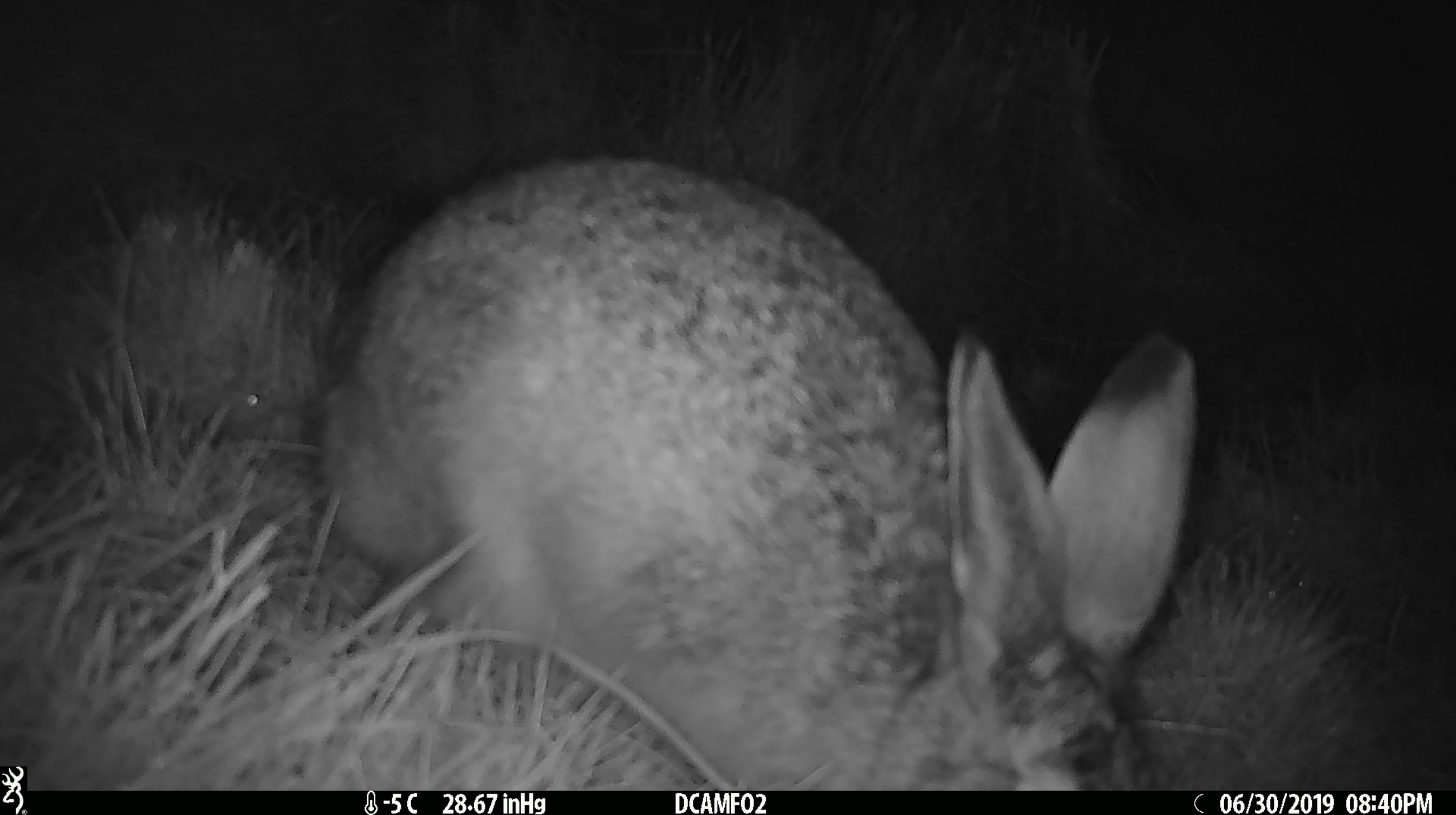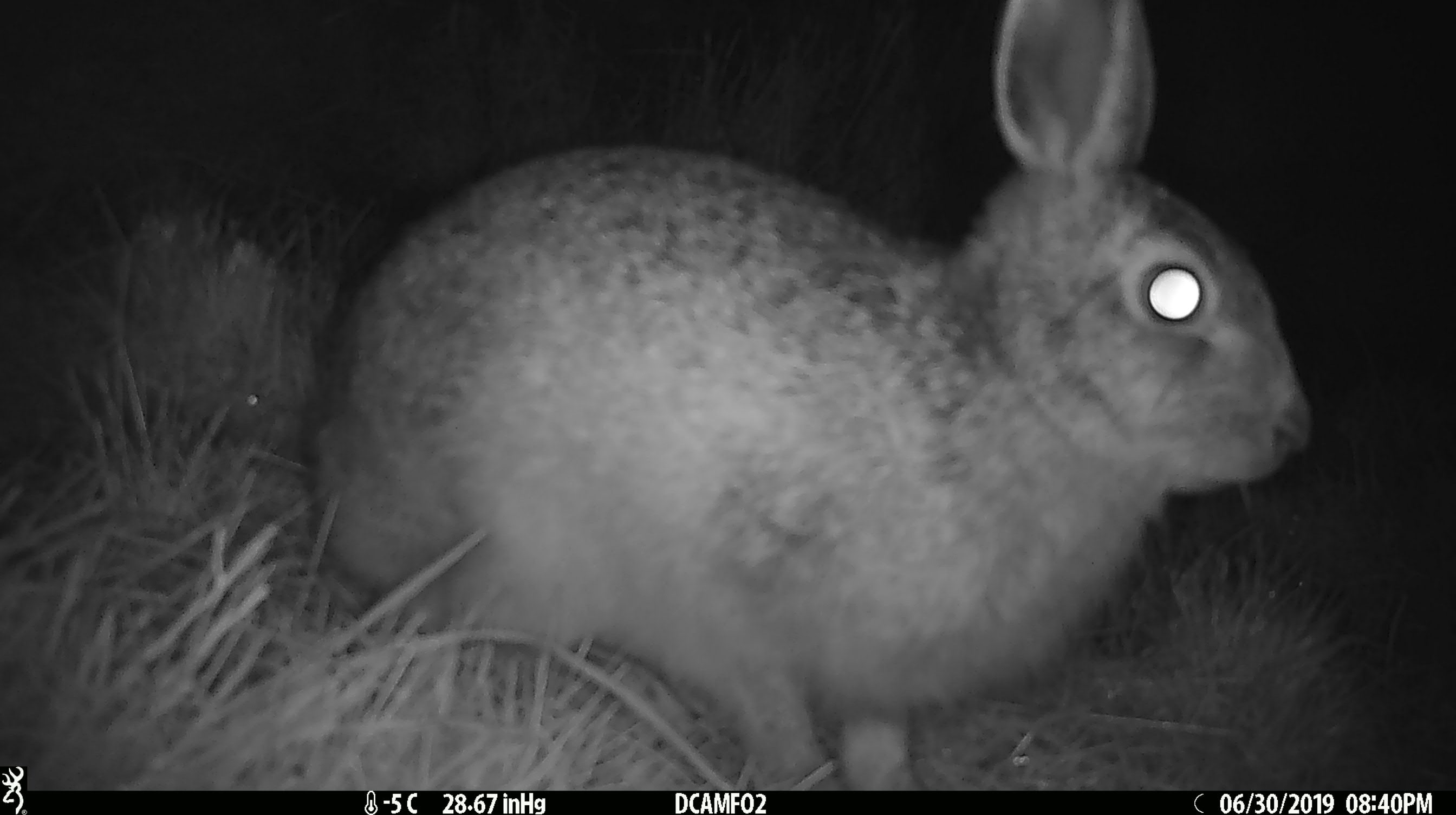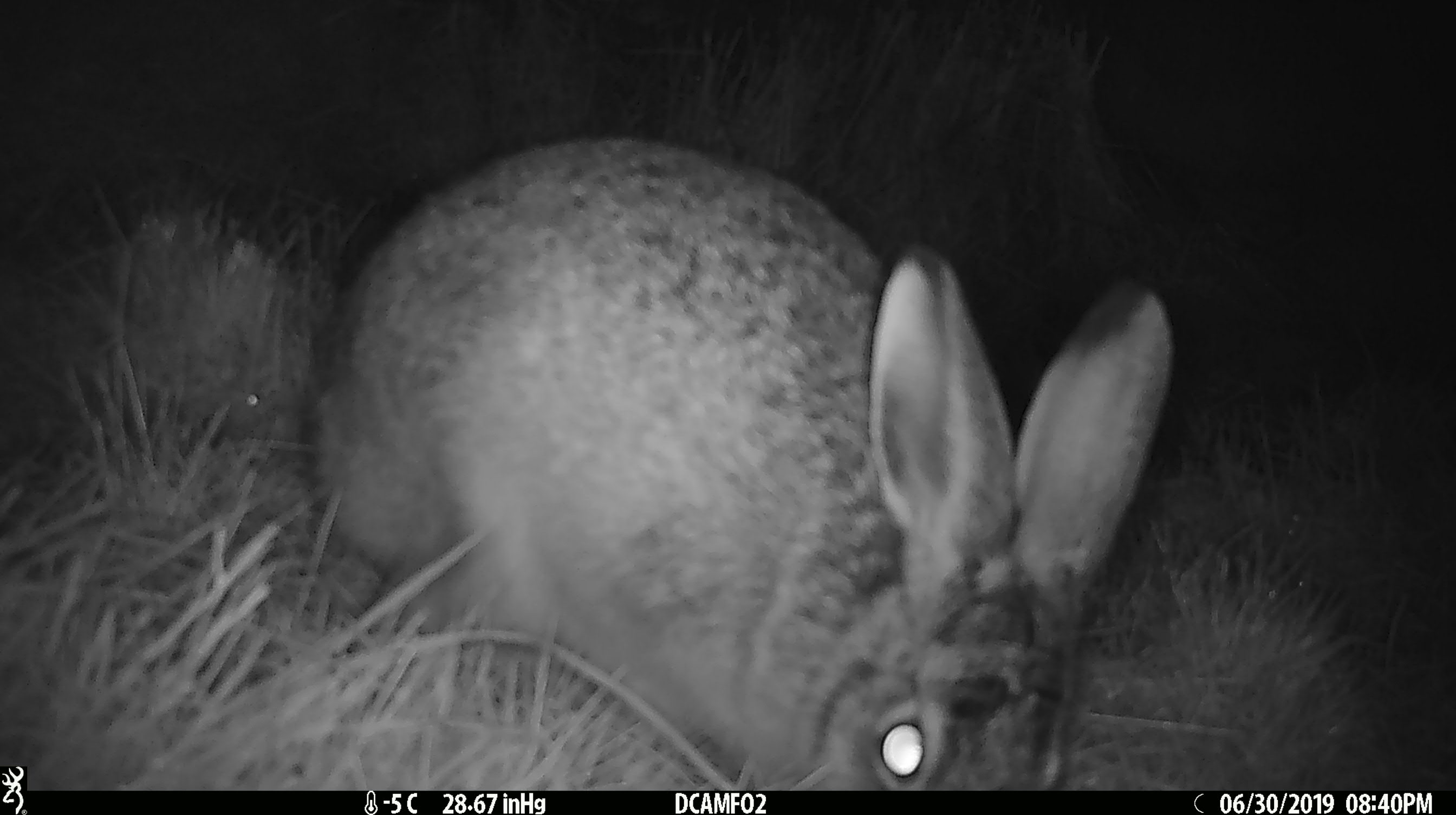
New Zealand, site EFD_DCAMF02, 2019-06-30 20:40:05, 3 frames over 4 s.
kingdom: Animalia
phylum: Chordata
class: Mammalia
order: Lagomorpha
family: Leporidae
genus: Lepus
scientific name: Lepus europaeus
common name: brown hare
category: hare